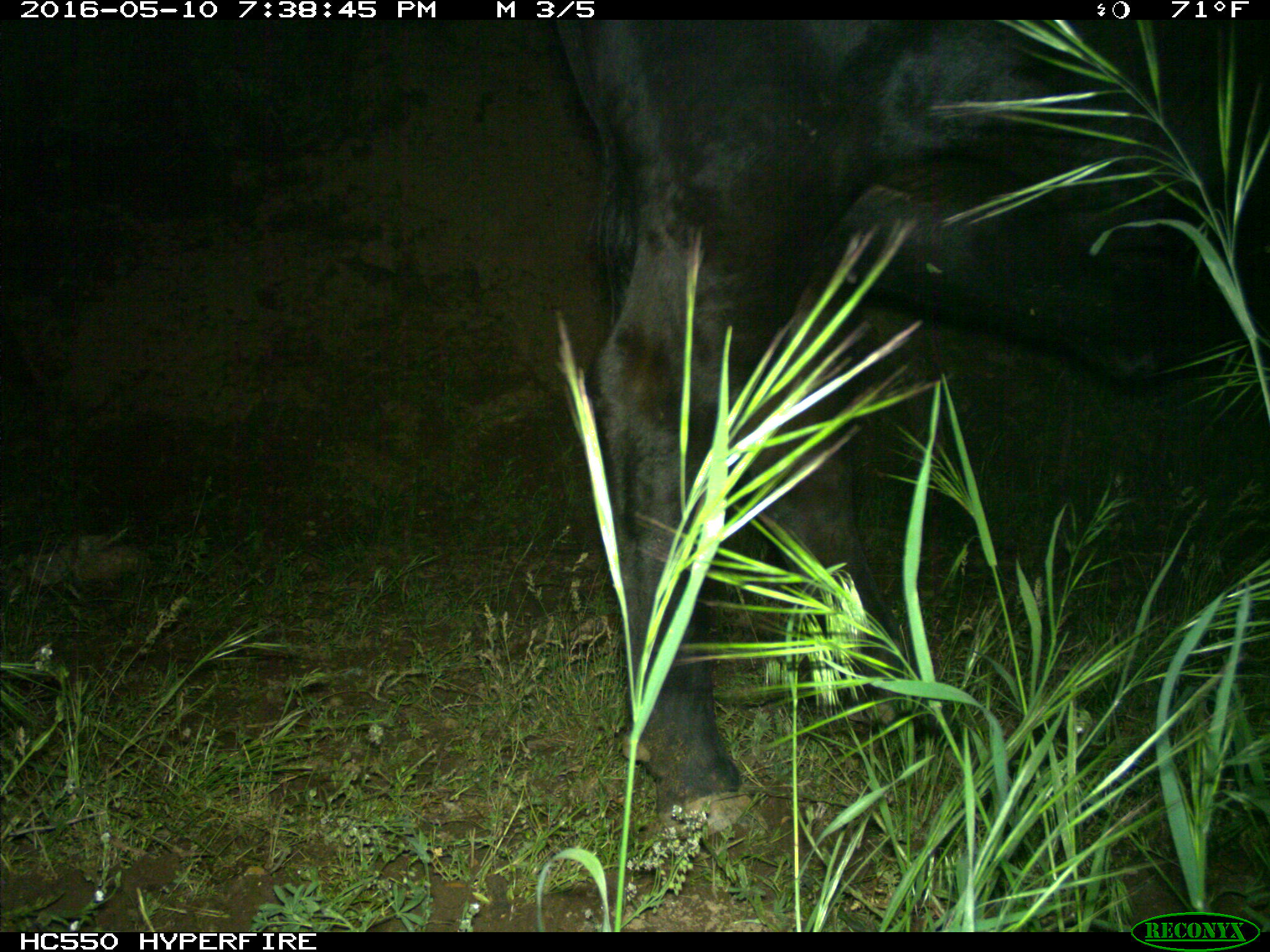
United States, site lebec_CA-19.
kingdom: Animalia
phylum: Chordata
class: Mammalia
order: Artiodactyla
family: Bovidae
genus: Bos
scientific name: Bos taurus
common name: domestic cow